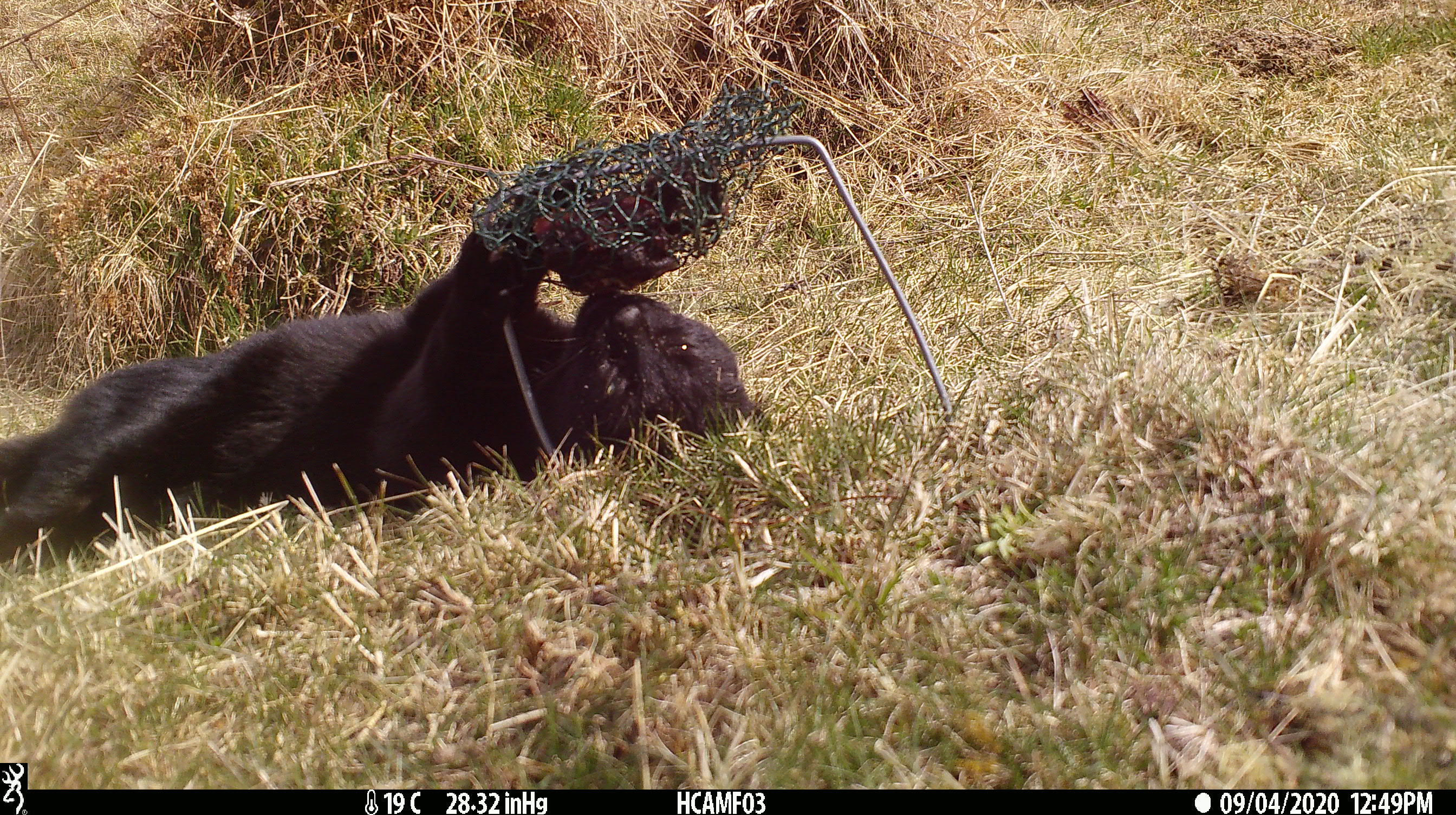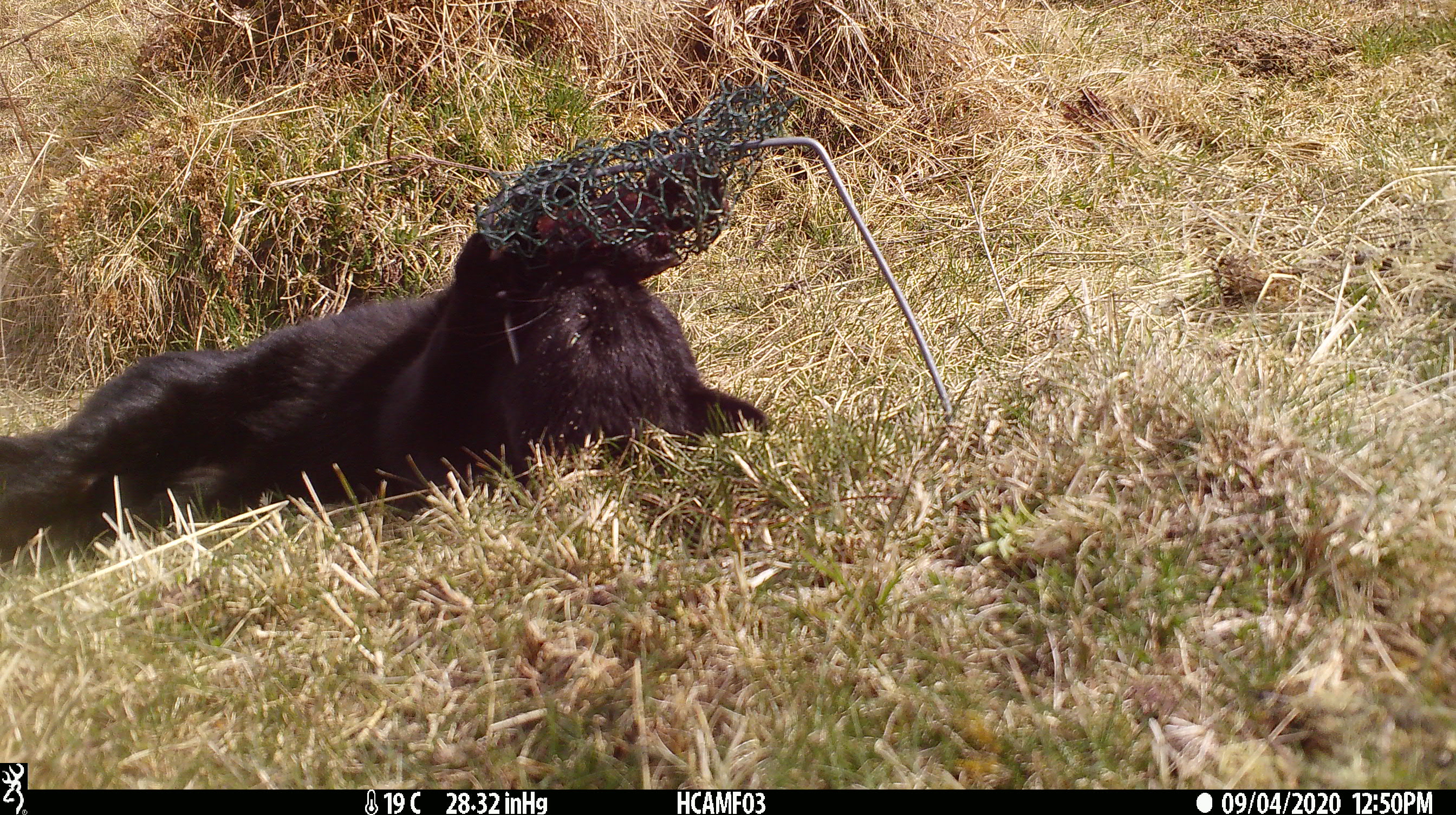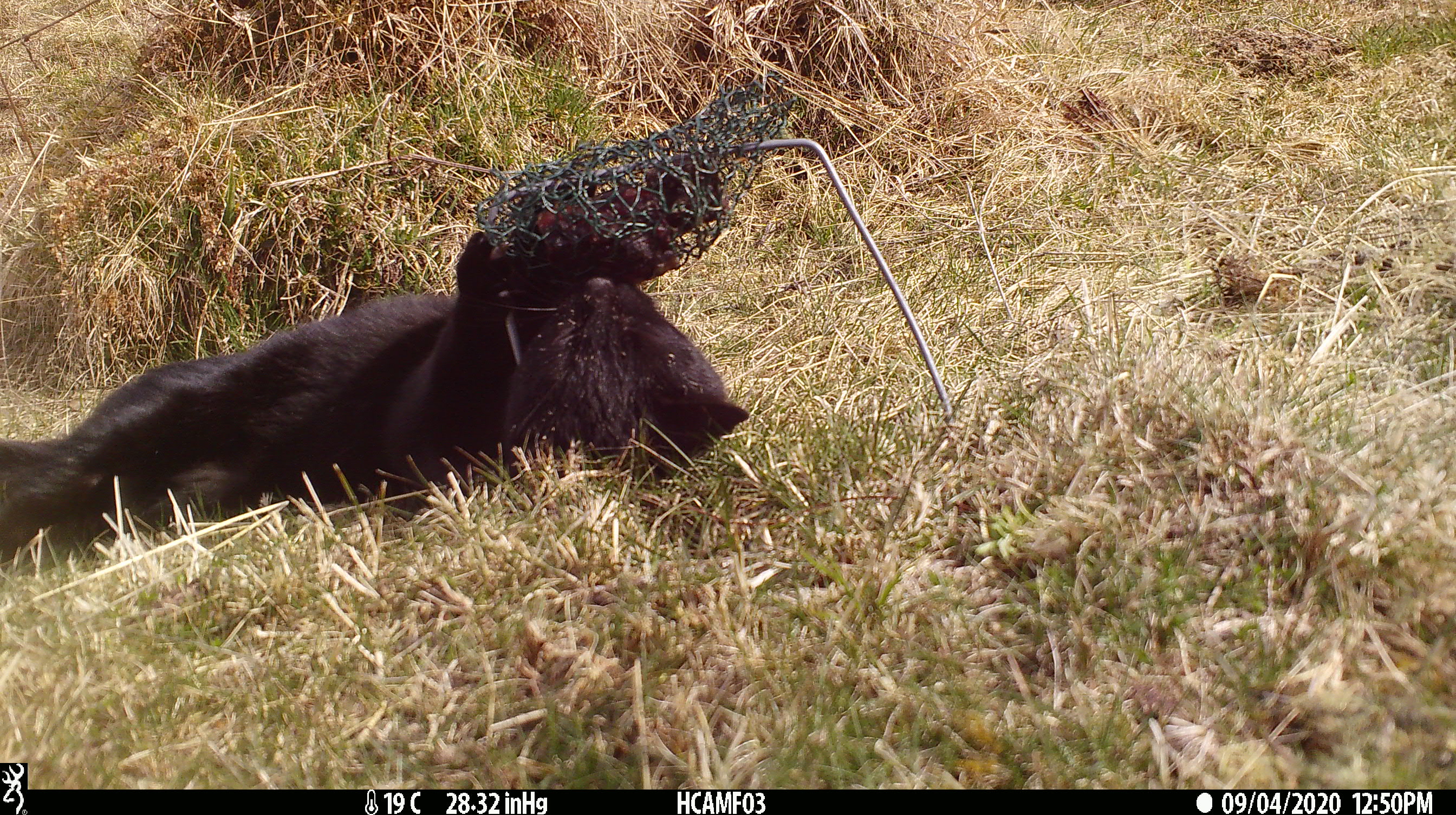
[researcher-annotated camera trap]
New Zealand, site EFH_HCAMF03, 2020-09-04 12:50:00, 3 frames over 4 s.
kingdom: Animalia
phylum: Chordata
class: Mammalia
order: Carnivora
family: Felidae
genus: Felis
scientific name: Felis catus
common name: domestic cat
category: cat